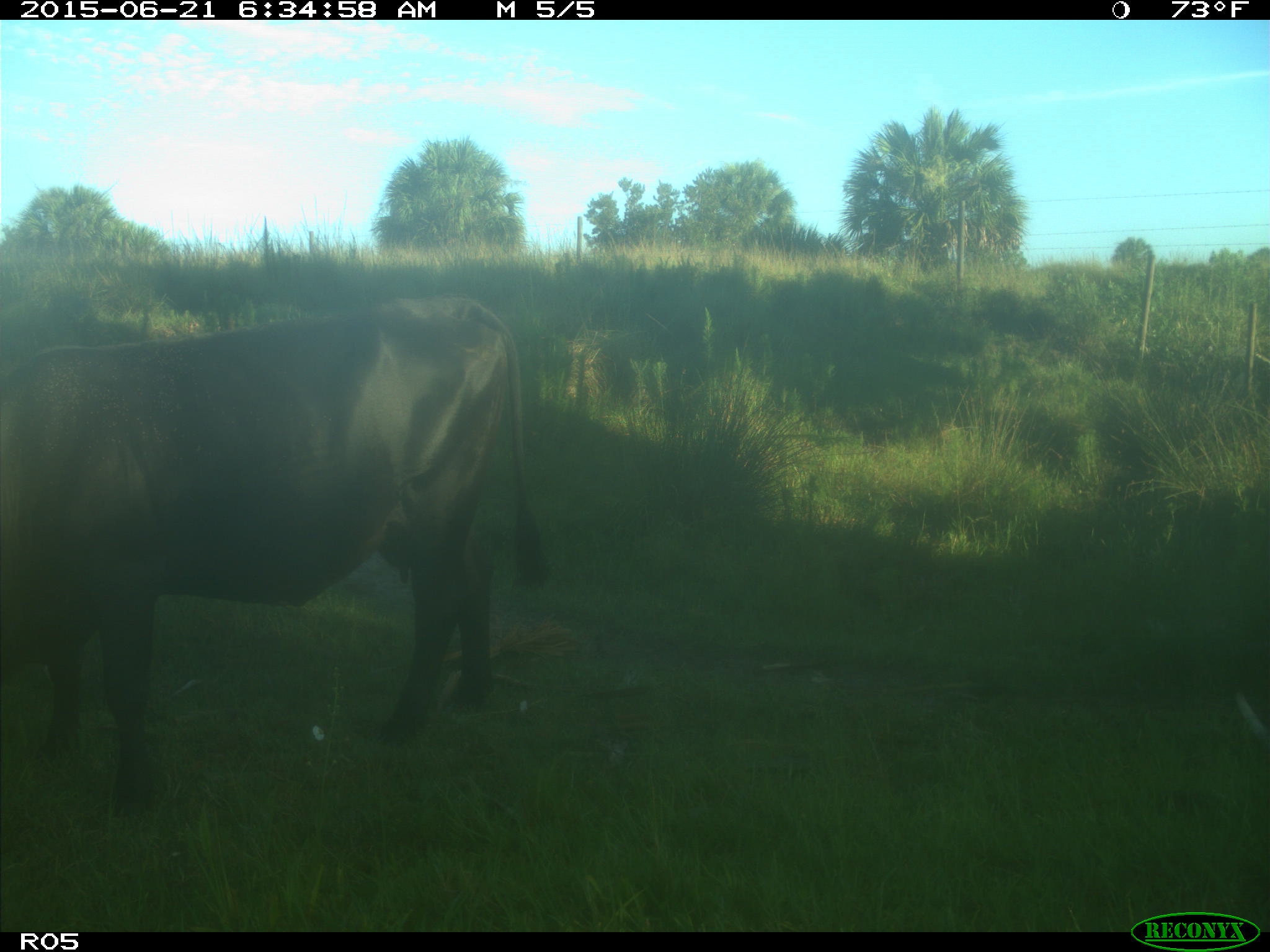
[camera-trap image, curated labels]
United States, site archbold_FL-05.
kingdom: Animalia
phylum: Chordata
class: Mammalia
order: Artiodactyla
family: Bovidae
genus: Bos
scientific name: Bos taurus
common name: domestic cow